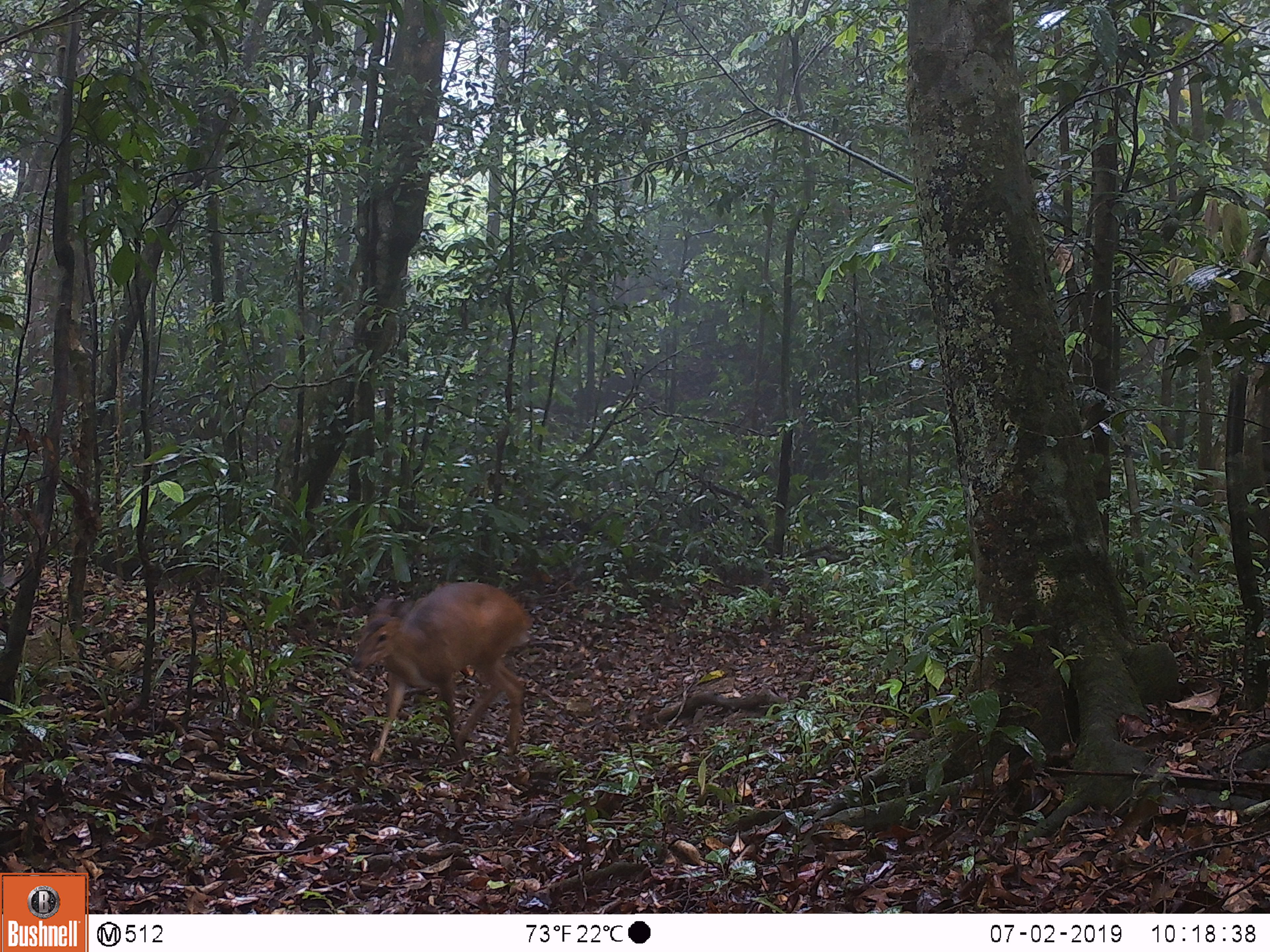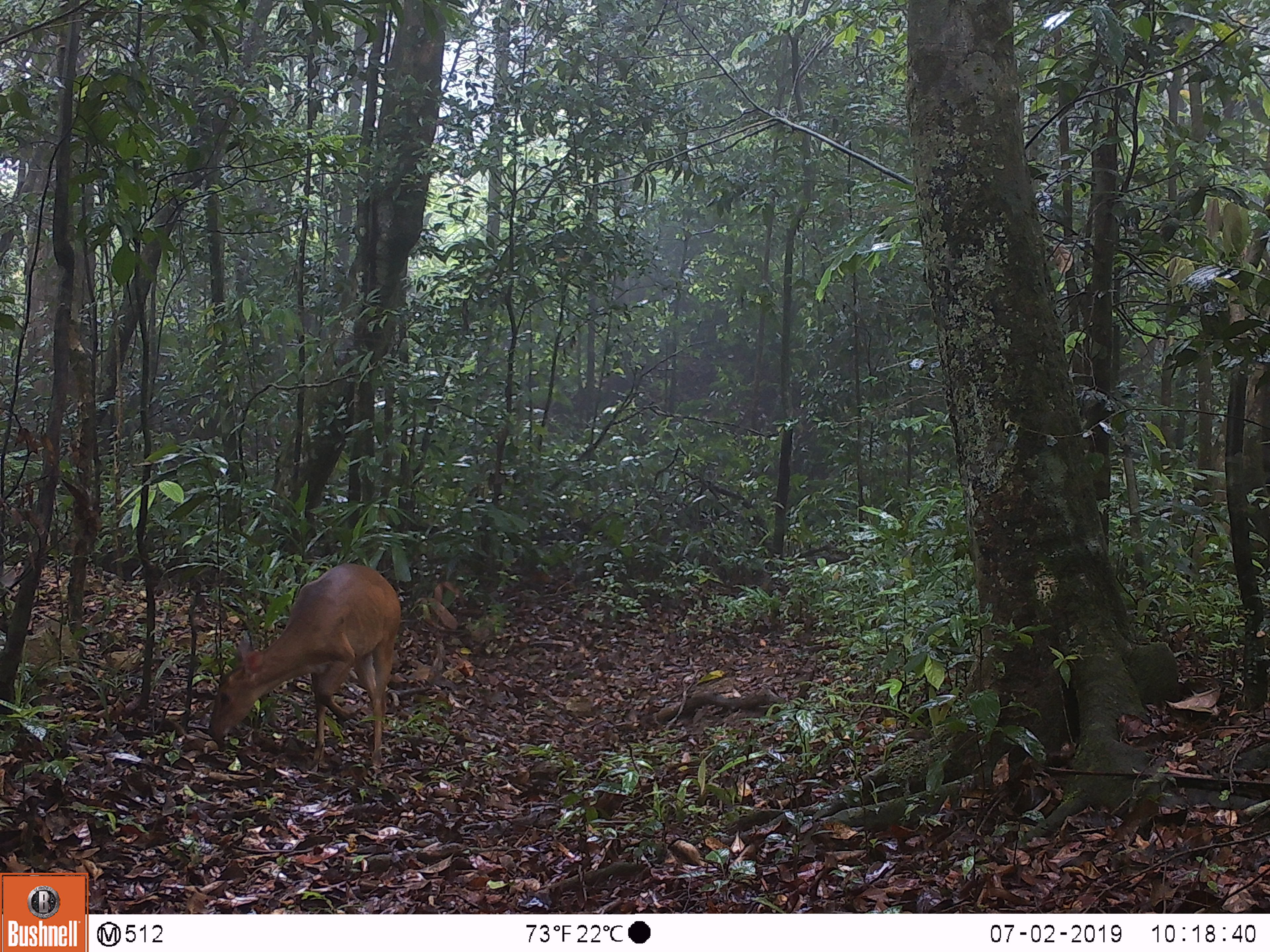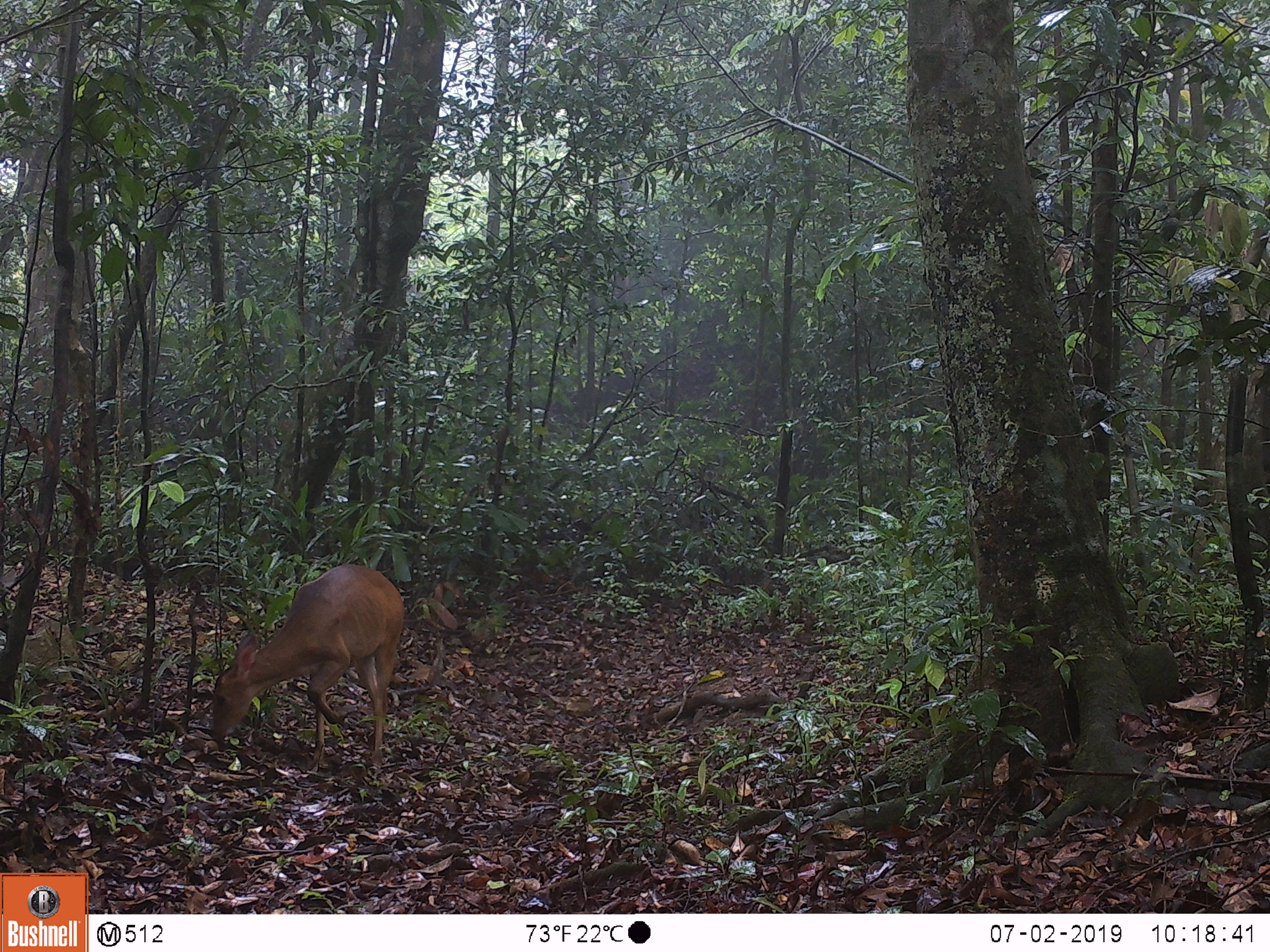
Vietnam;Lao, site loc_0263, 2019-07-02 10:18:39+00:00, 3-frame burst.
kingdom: Animalia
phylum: Chordata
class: Mammalia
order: Artiodactyla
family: Cervidae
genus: Muntiacus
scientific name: Muntiacus vuquangensis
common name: large-antlered muntjac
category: large antlered muntjac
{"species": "large antlered muntjac (large-antlered muntjac) (Muntiacus vuquangensis)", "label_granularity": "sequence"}